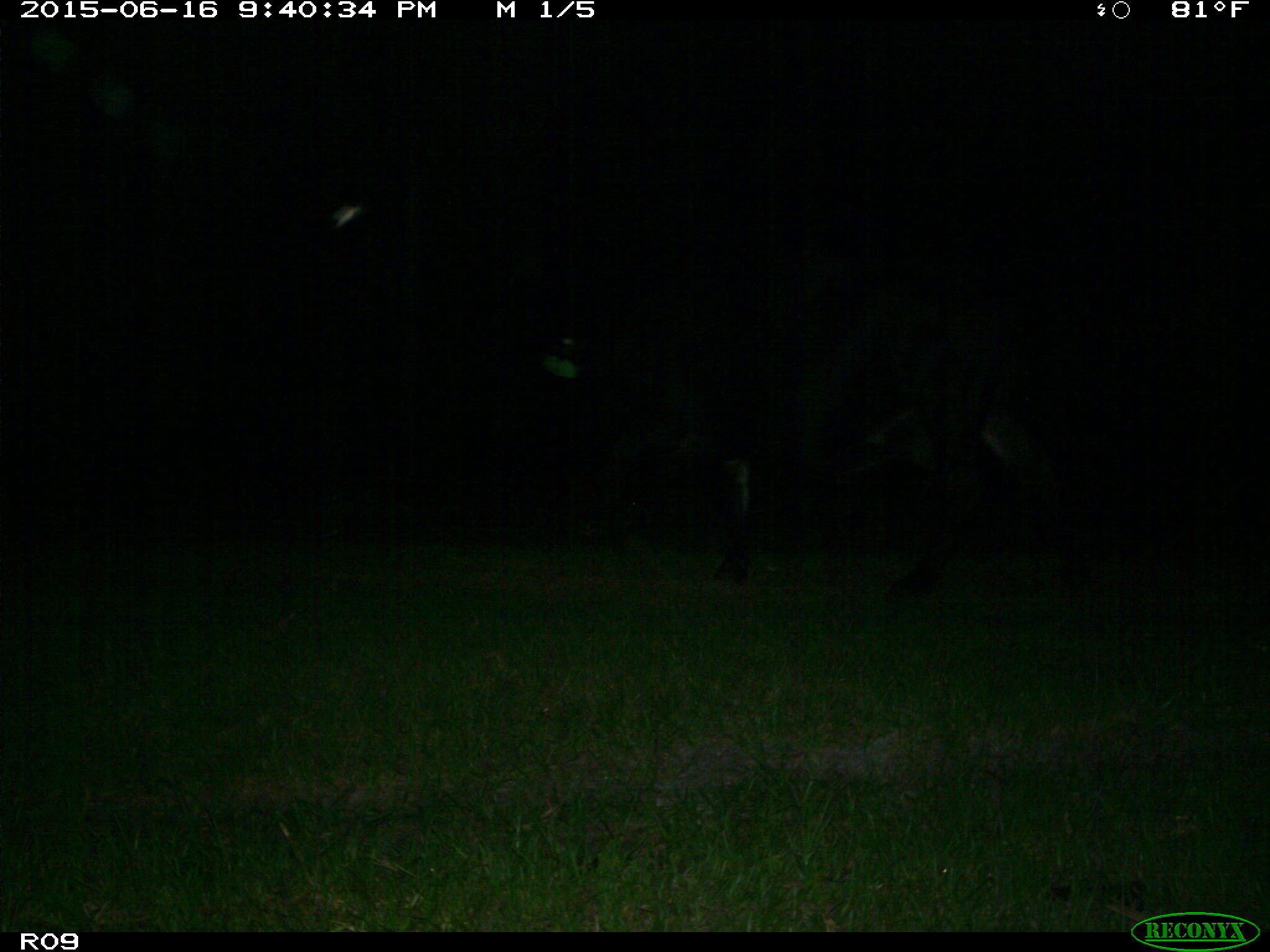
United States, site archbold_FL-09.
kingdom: Animalia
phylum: Chordata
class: Mammalia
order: Artiodactyla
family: Bovidae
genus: Bos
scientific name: Bos taurus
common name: domestic cow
Bos taurus (domestic cow).